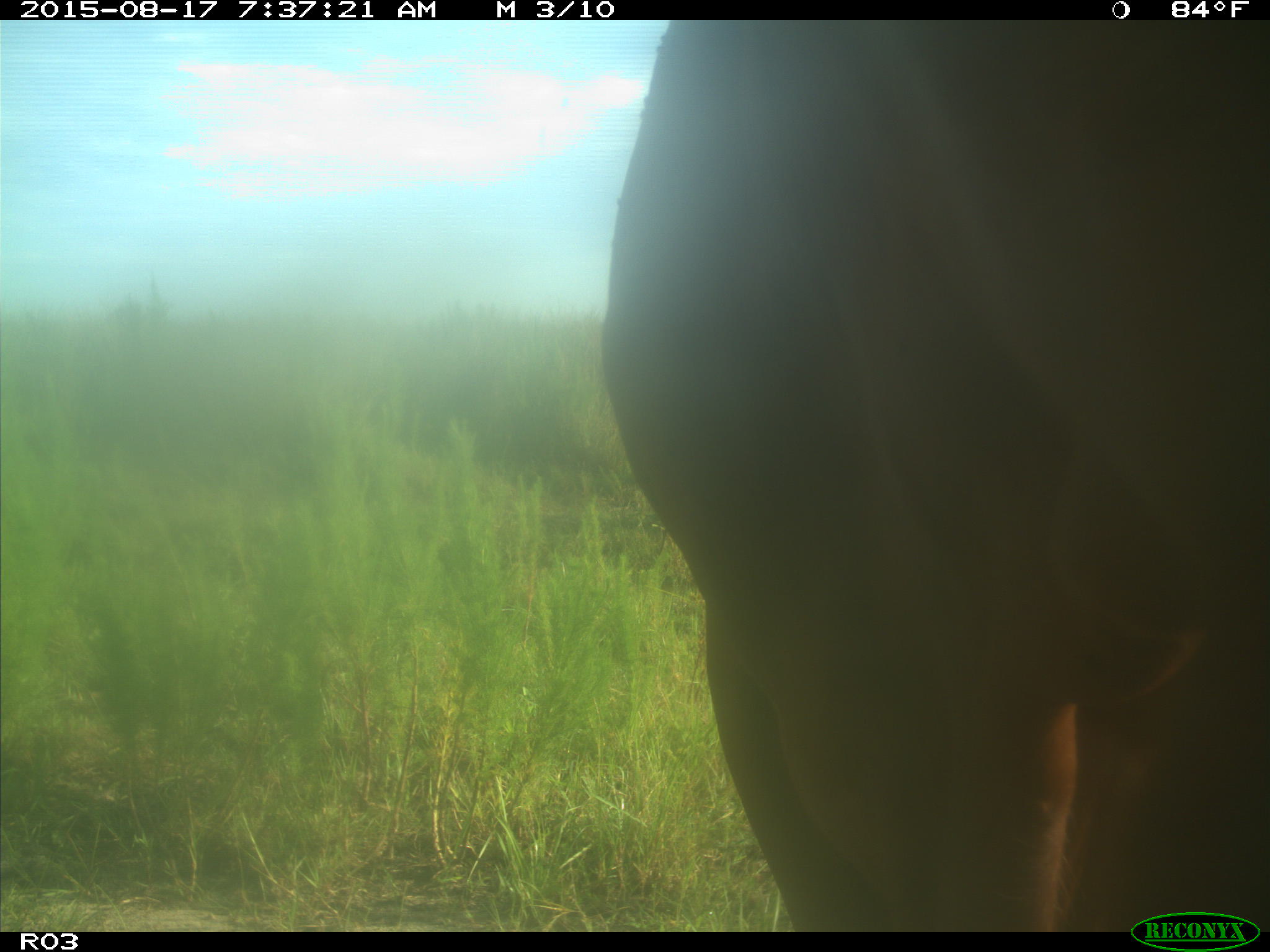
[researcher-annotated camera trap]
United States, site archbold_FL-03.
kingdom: Animalia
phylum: Chordata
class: Mammalia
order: Artiodactyla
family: Bovidae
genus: Bos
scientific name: Bos taurus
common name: domestic cow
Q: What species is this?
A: Bos taurus (domestic cow).